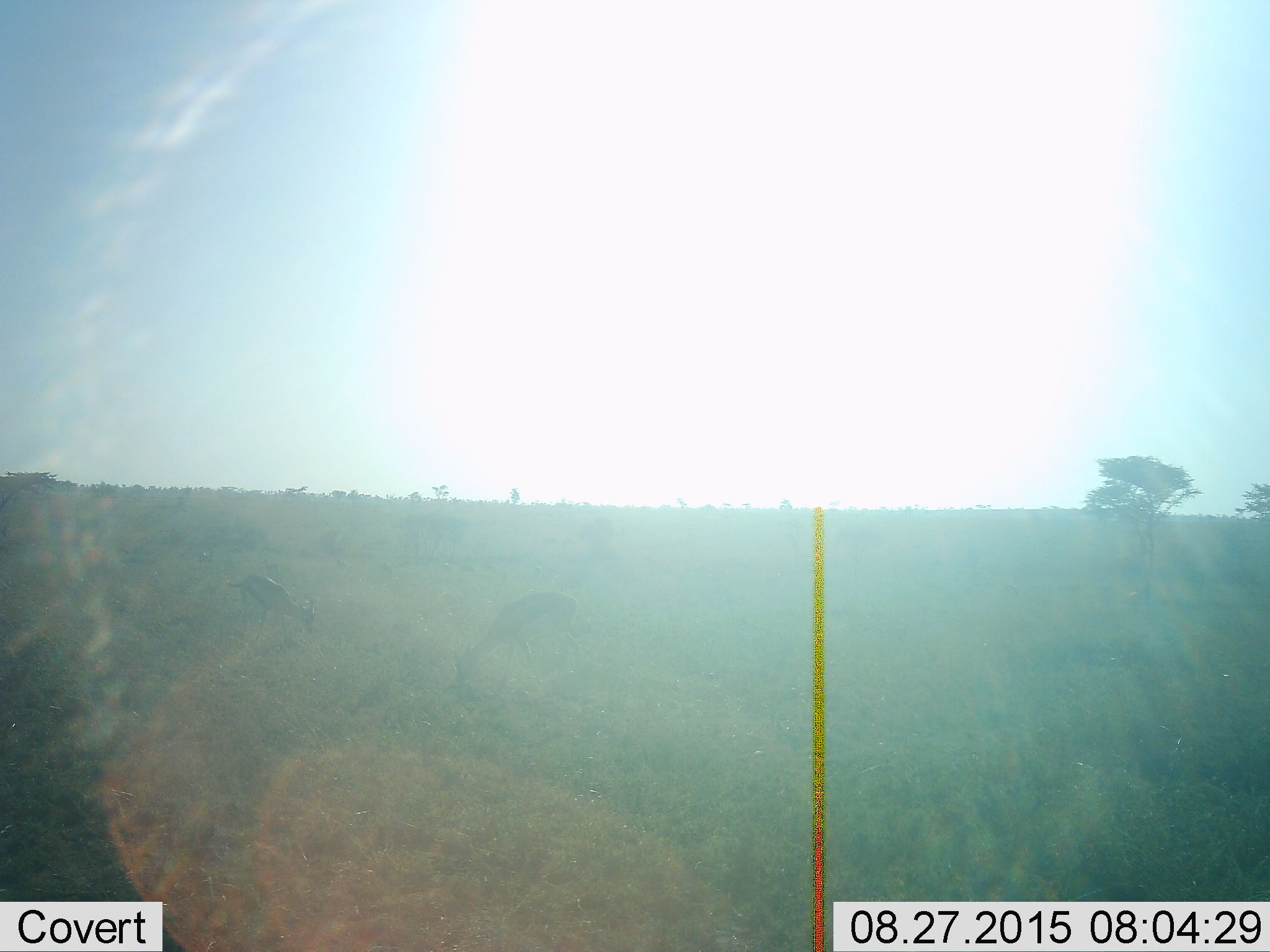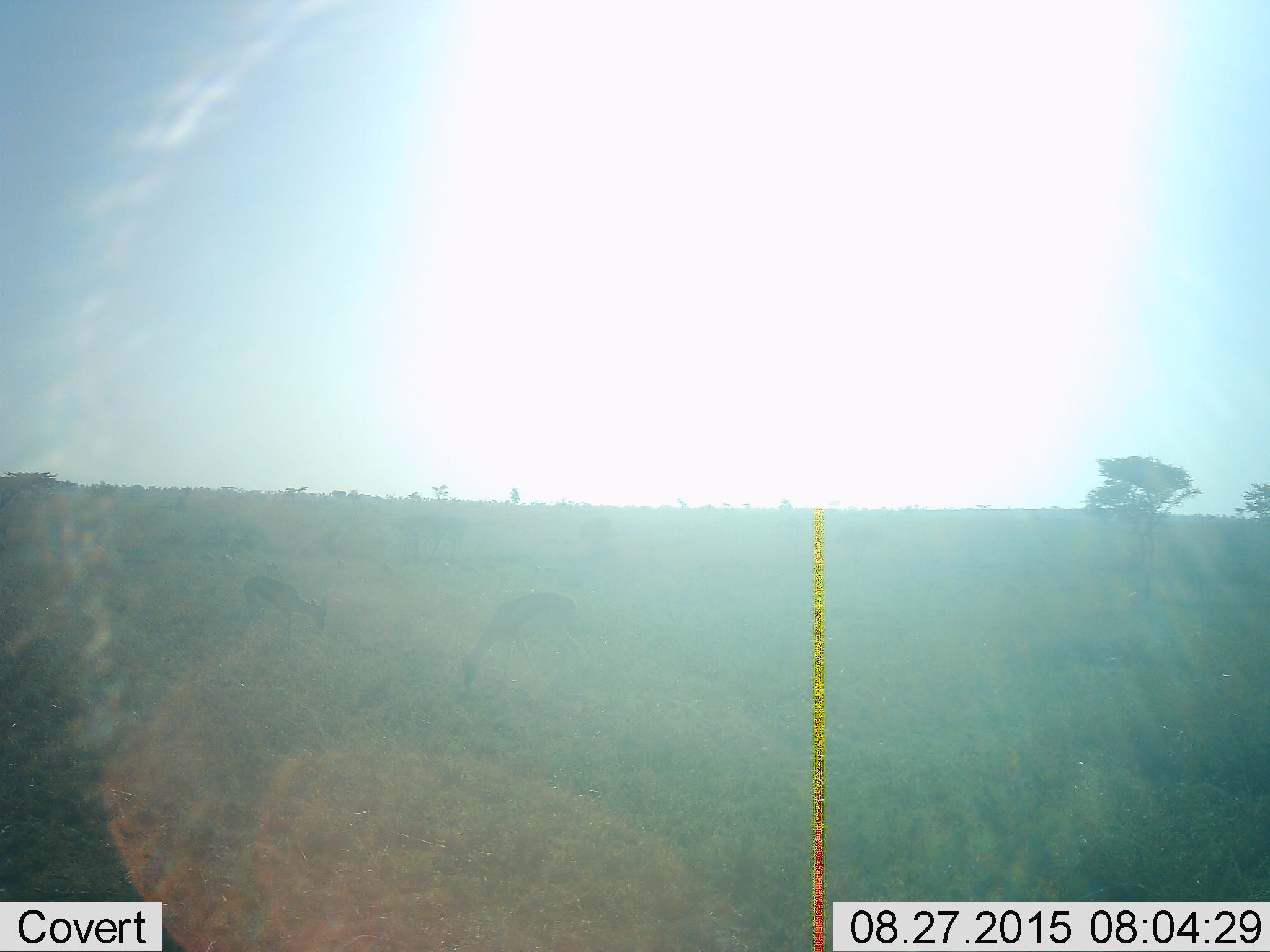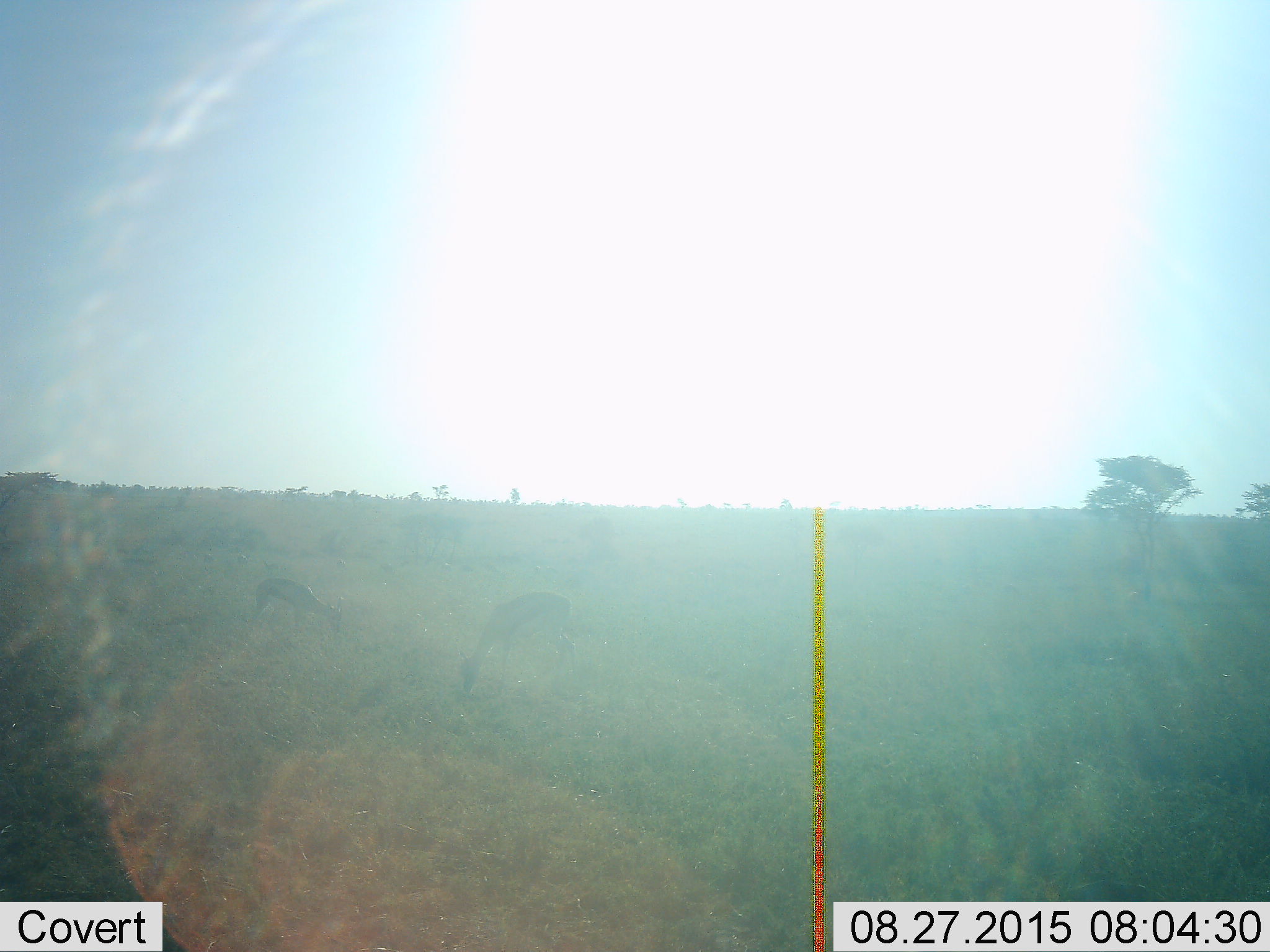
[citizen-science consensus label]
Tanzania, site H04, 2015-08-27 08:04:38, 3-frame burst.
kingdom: Animalia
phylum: Chordata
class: Mammalia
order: Artiodactyla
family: Bovidae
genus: Eudorcas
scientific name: Eudorcas thomsonii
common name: thomson's gazelle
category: gazellethomsons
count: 2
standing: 12%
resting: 0%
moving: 25%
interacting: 0%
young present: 0%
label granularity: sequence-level